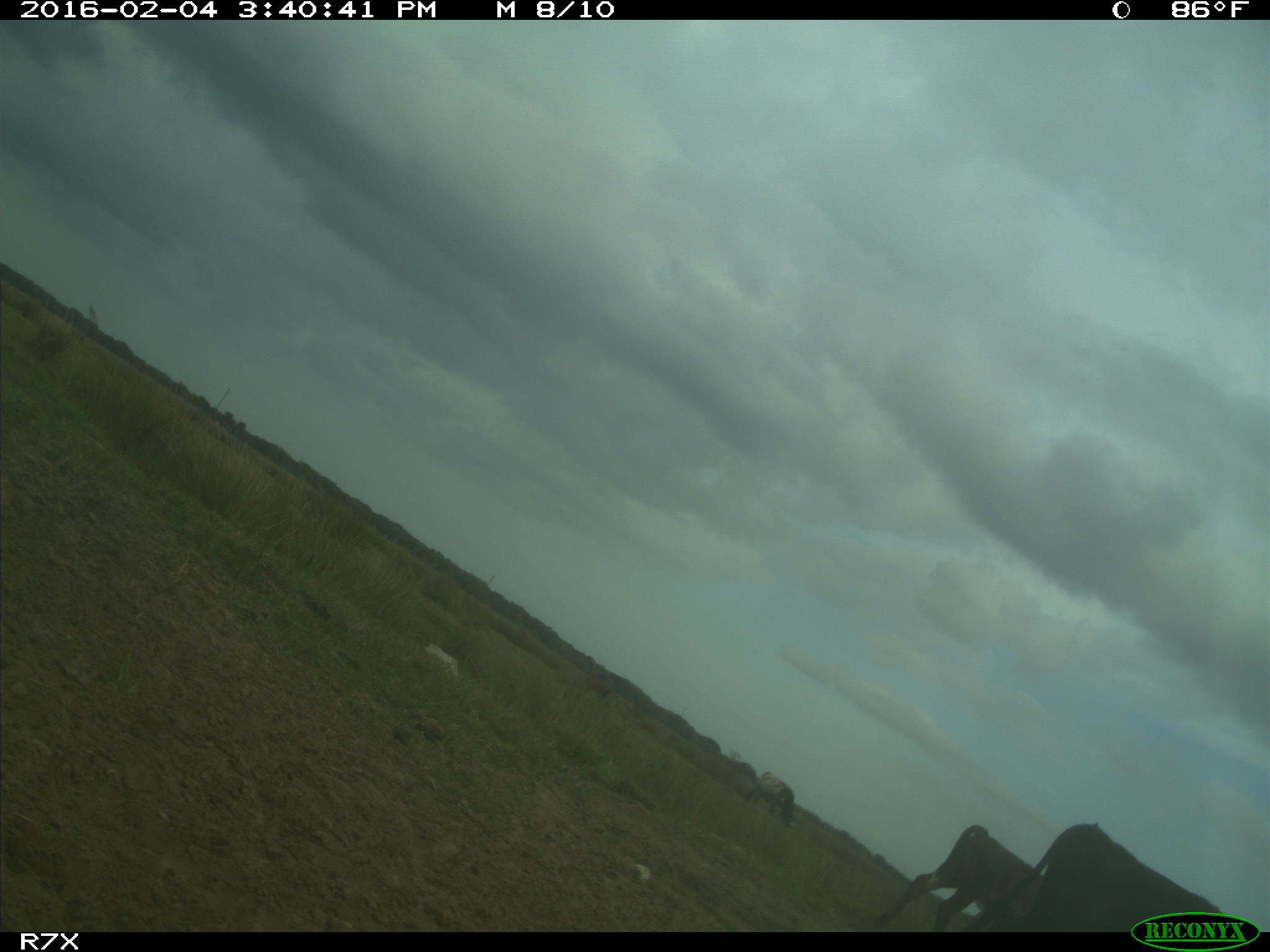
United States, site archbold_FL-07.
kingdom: Animalia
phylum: Chordata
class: Mammalia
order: Artiodactyla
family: Bovidae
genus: Bos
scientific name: Bos taurus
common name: domestic cow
Bos taurus (domestic cow).